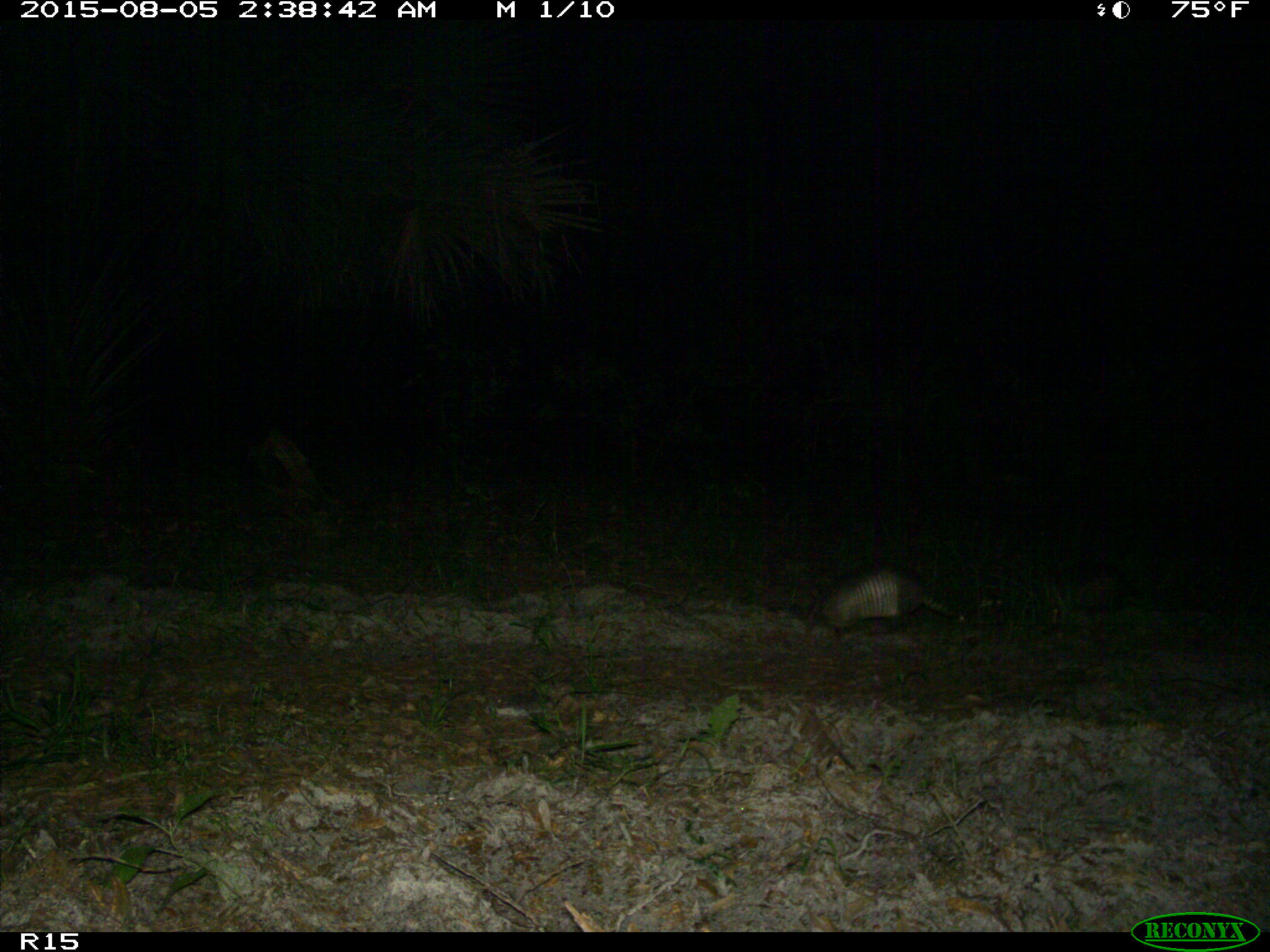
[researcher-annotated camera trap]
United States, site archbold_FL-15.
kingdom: Animalia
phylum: Chordata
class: Mammalia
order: Cingulata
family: Dasypodidae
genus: Dasypus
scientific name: Dasypus novemcinctus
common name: nine-banded armadillo